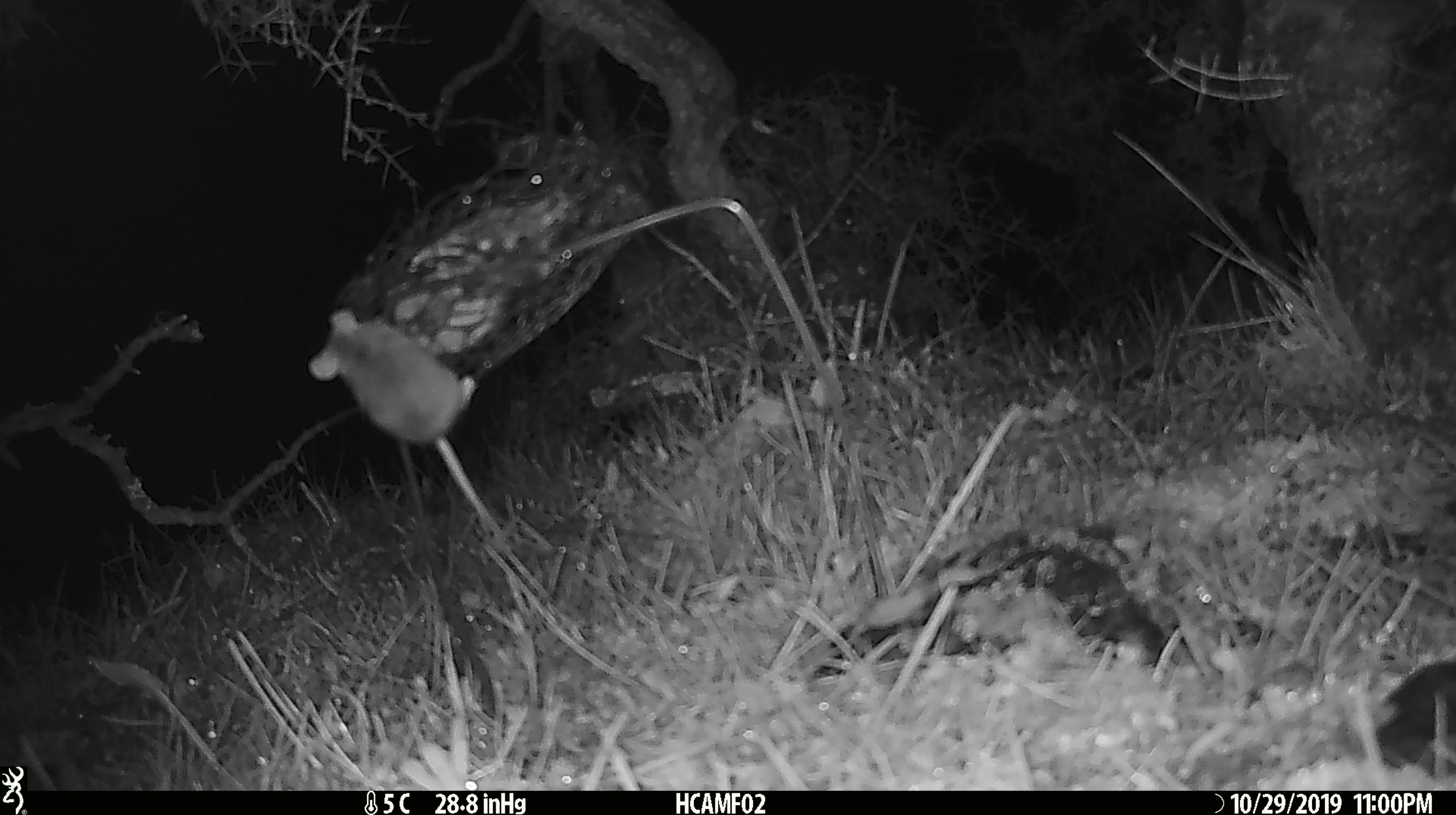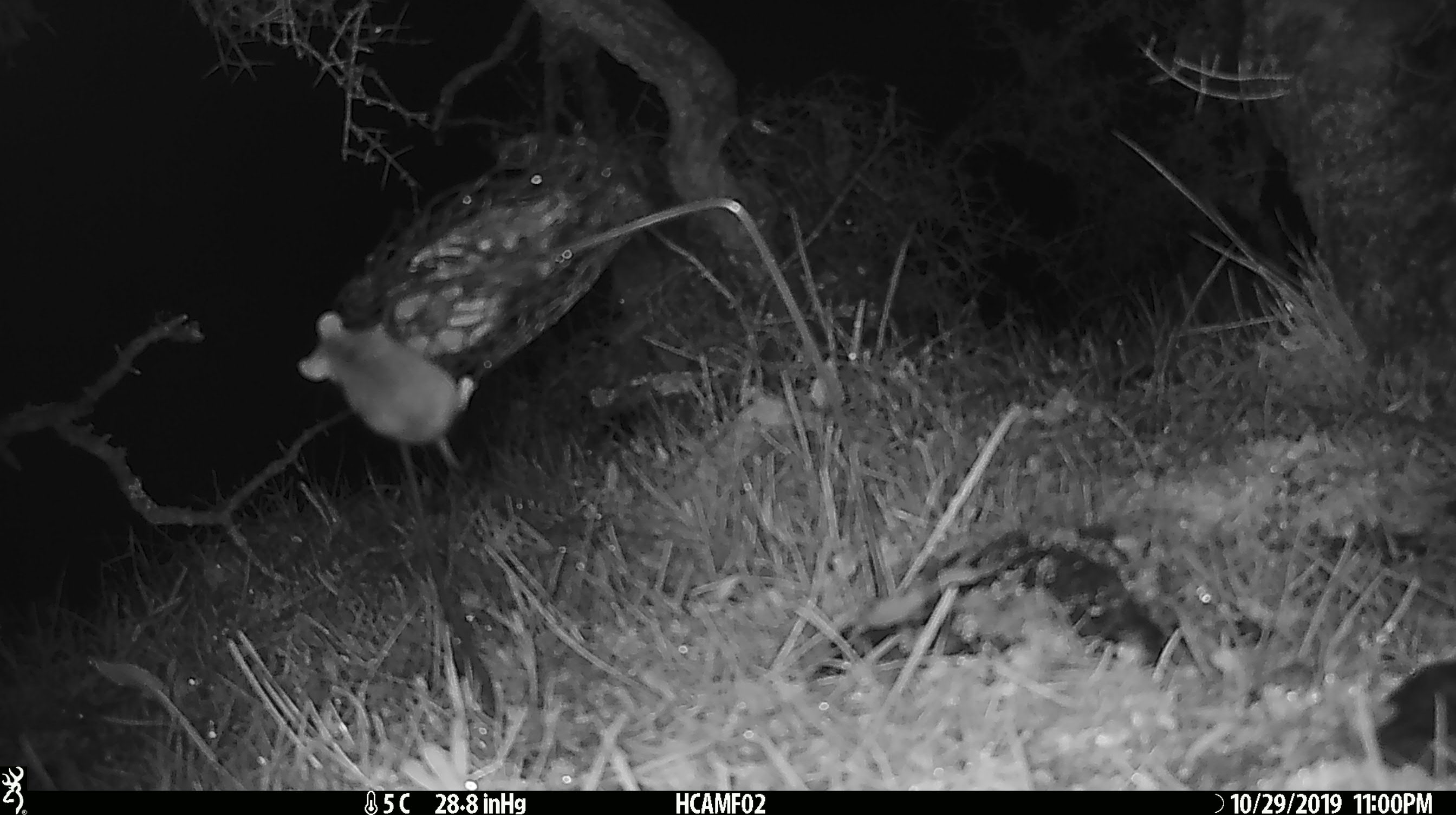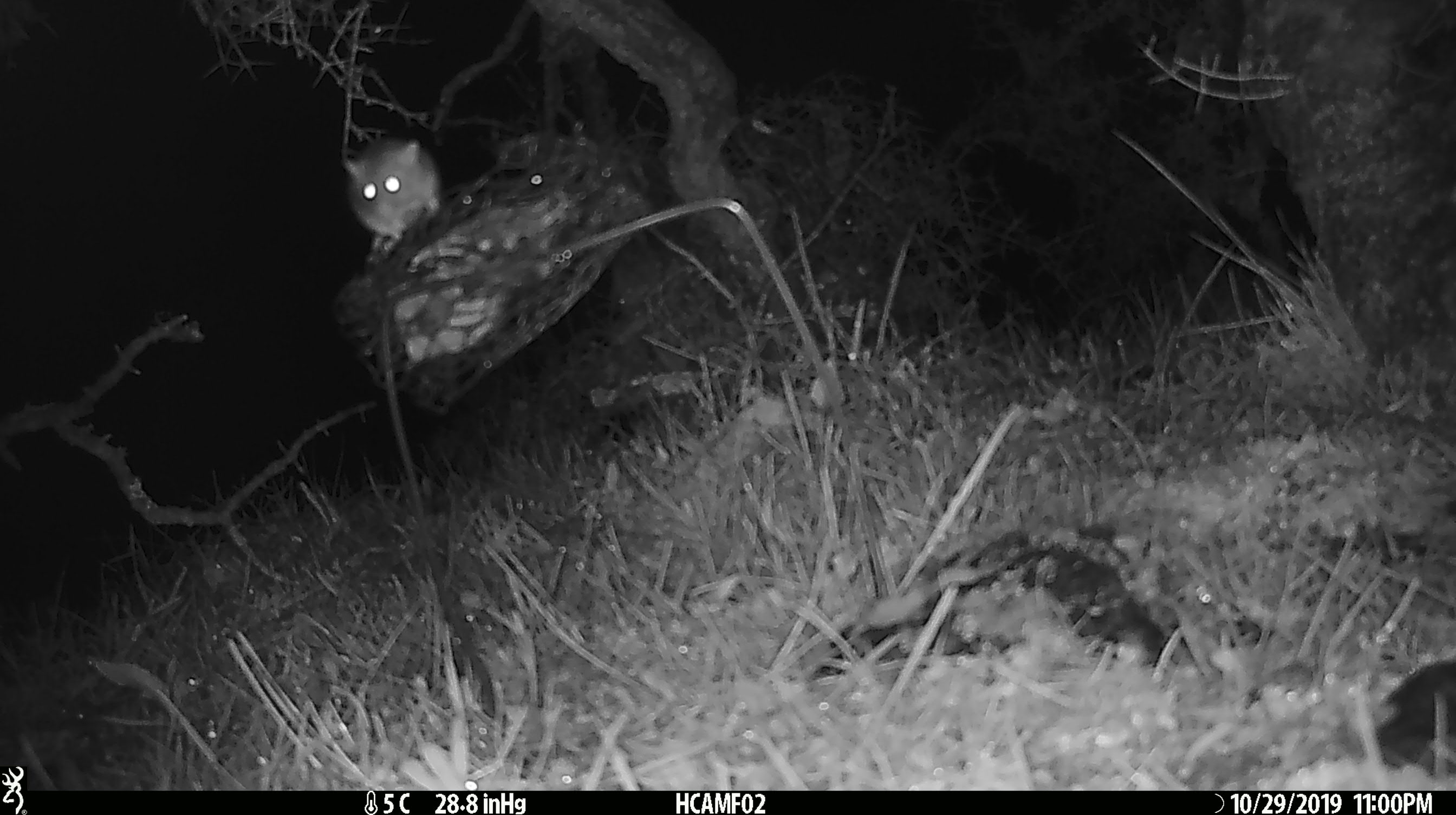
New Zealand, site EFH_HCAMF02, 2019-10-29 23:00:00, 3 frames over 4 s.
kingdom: Animalia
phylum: Chordata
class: Mammalia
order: Rodentia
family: Muridae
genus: Mus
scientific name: Mus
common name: mouse